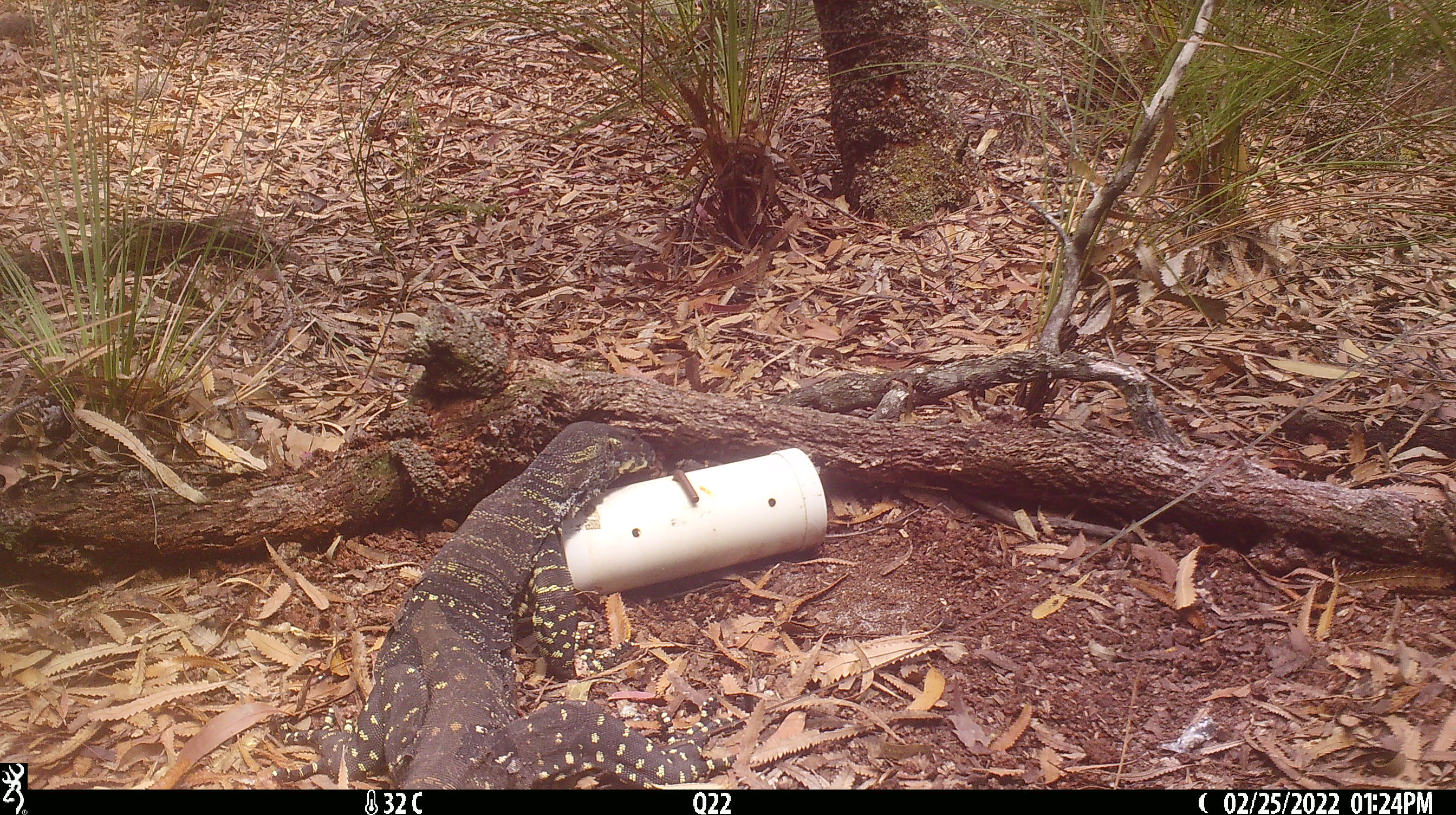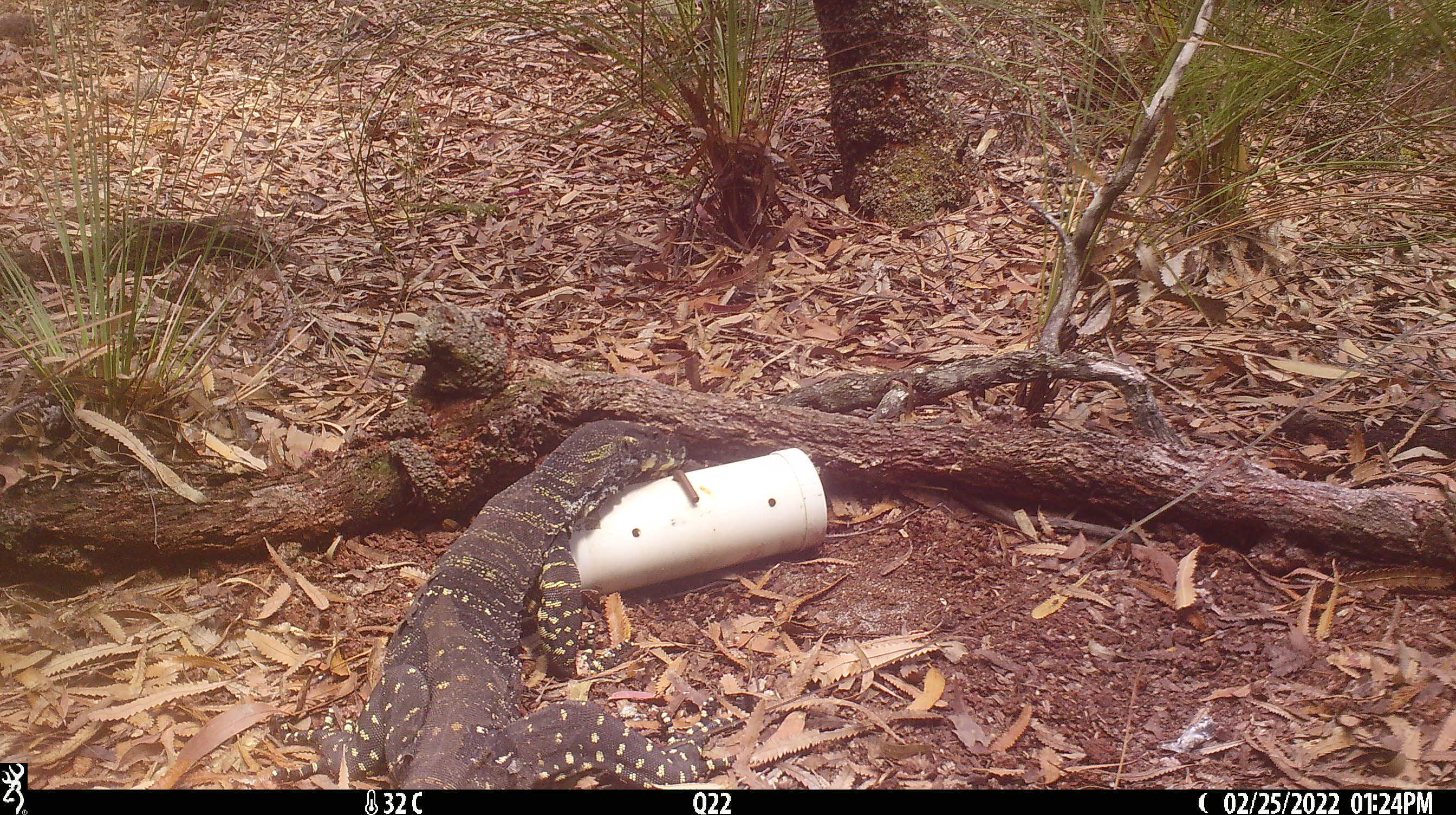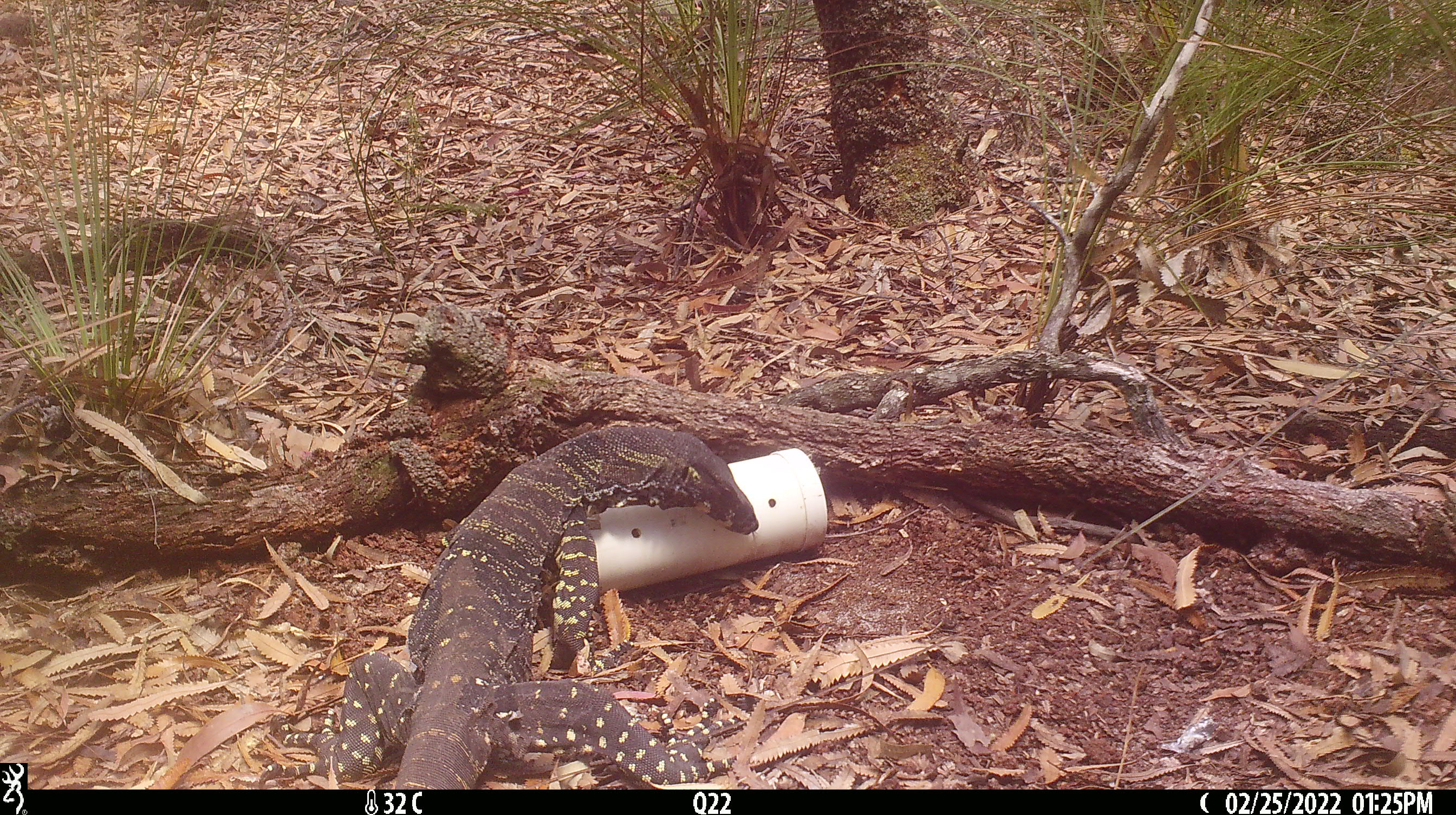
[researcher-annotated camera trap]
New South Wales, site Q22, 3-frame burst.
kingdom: Animalia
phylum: Chordata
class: Reptilia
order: Squamata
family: Varanidae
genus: Varanus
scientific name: Varanus varius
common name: lace monitor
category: goanna